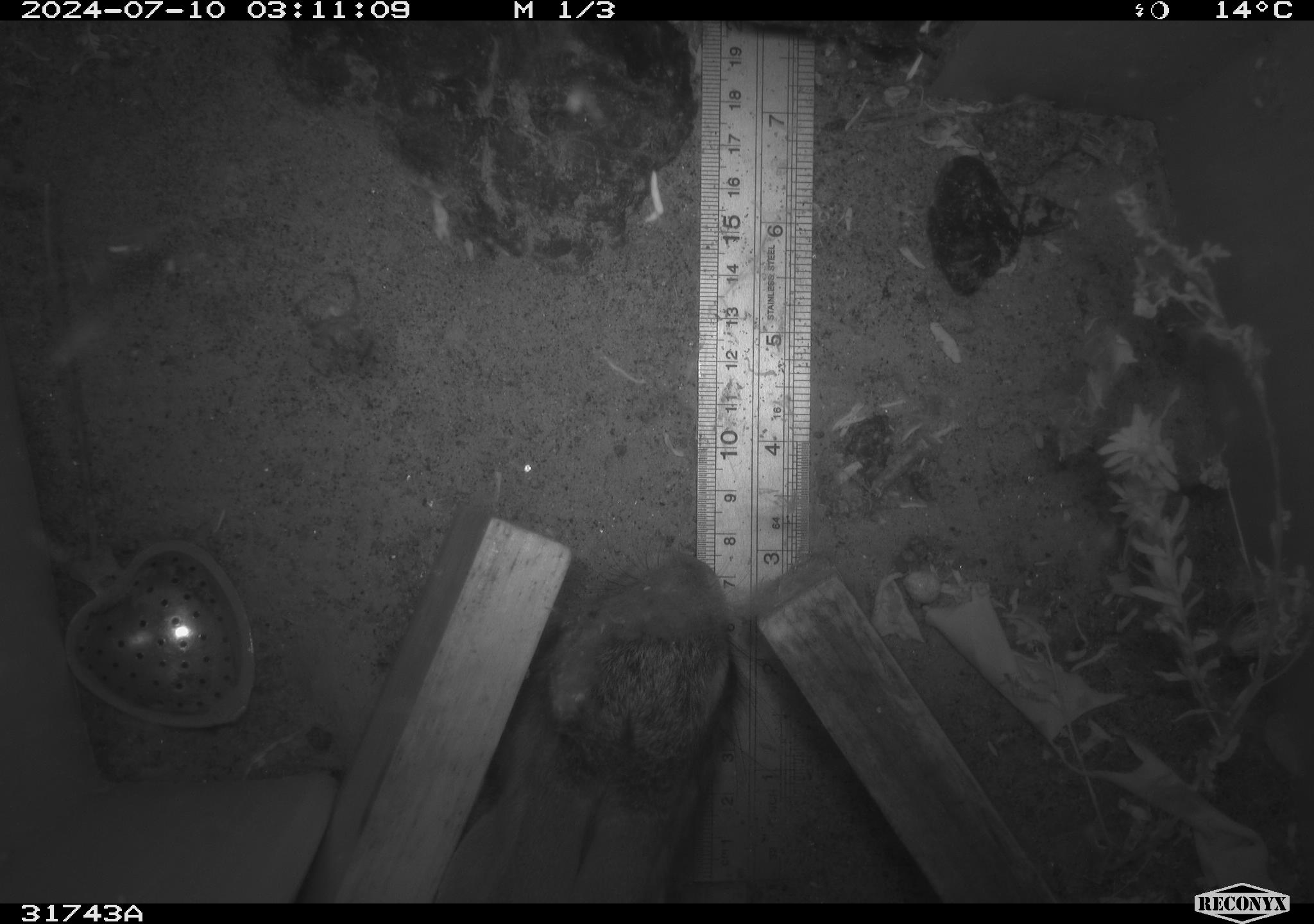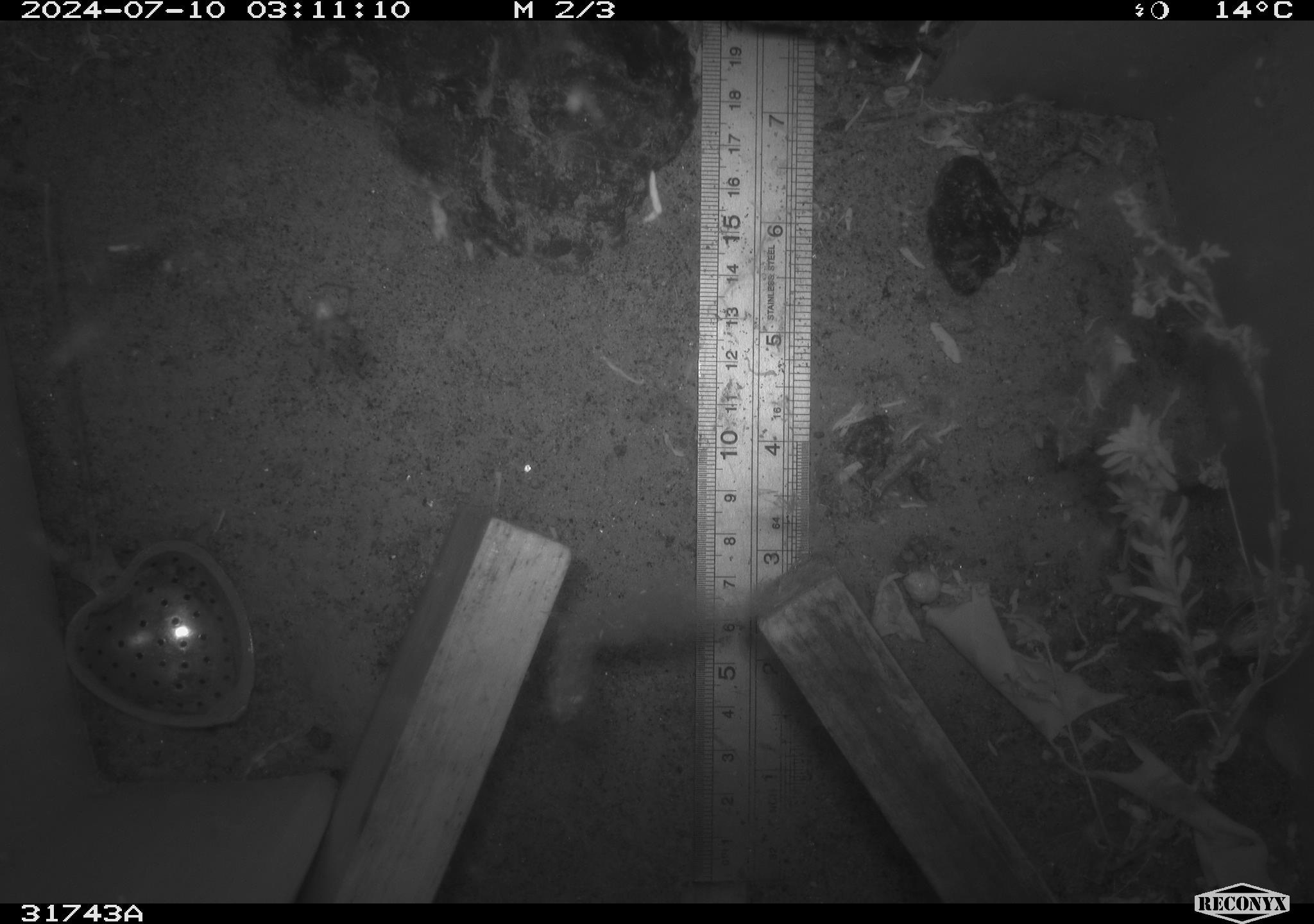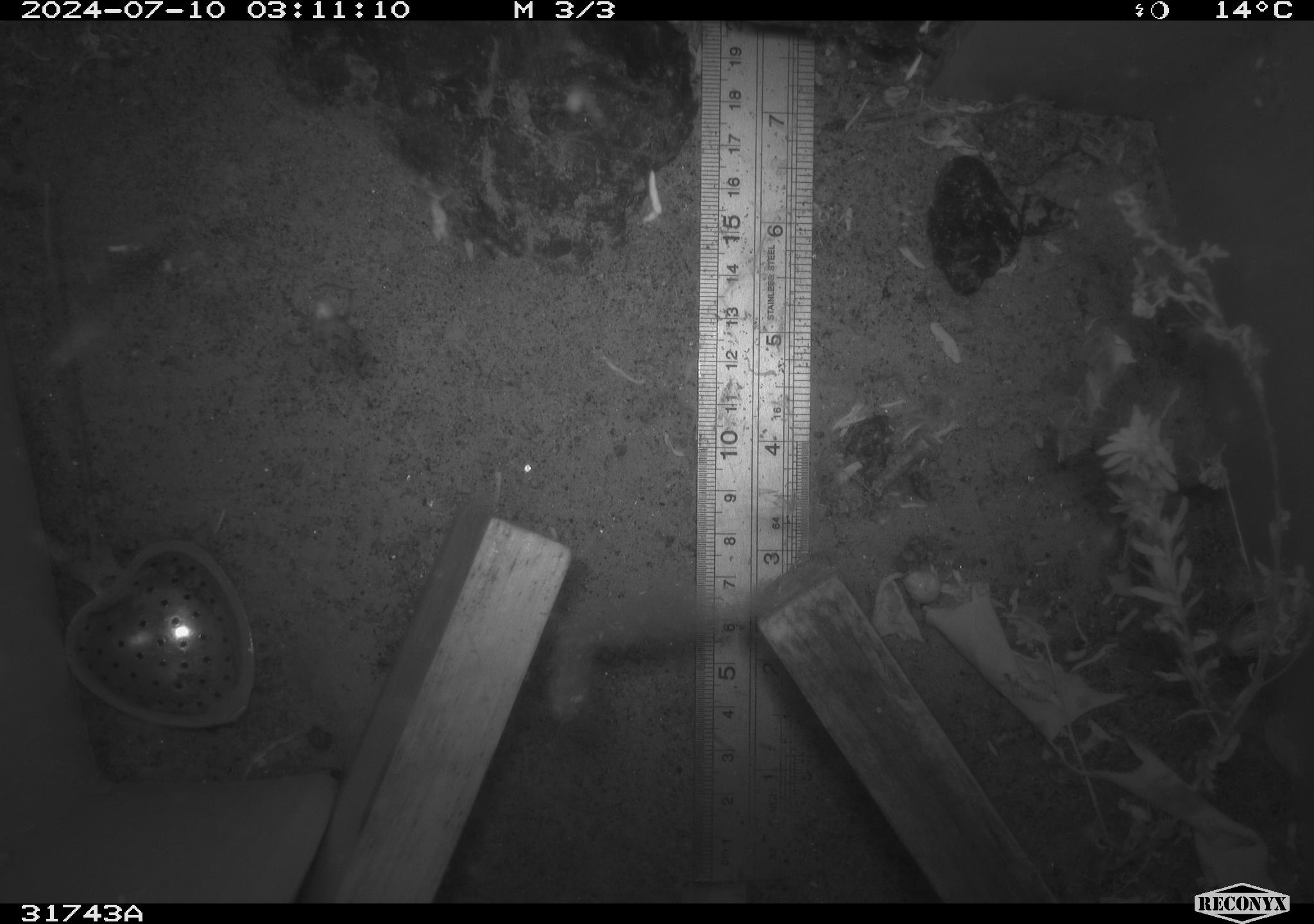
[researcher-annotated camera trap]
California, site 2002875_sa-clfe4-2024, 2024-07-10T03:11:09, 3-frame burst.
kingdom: Animalia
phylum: Chordata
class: Mammalia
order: Rodentia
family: Sciuridae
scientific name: Sciuridae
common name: squirrels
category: sciuridae family